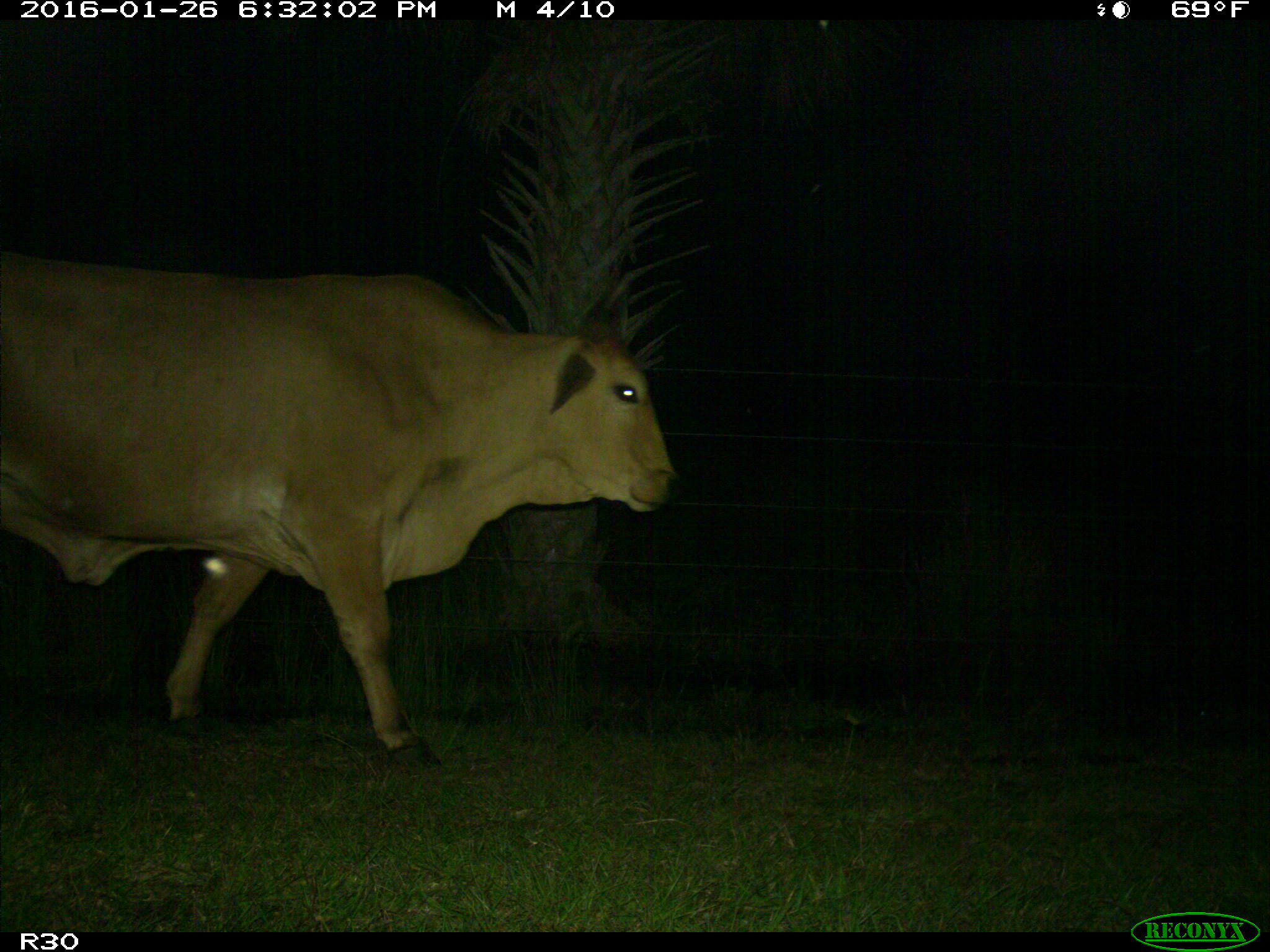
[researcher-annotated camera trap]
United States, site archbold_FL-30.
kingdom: Animalia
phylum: Chordata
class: Mammalia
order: Artiodactyla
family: Bovidae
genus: Bos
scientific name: Bos taurus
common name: domestic cow